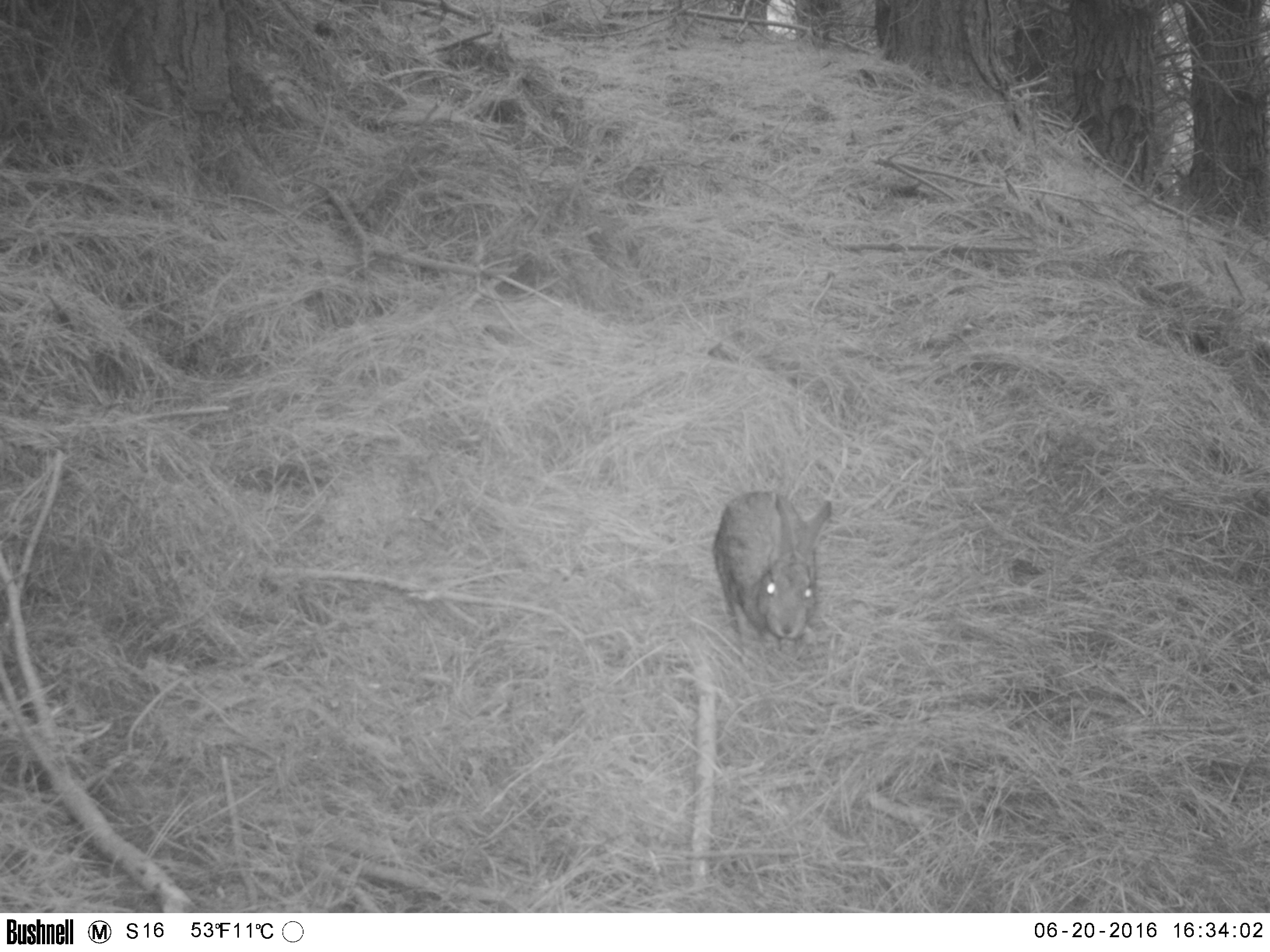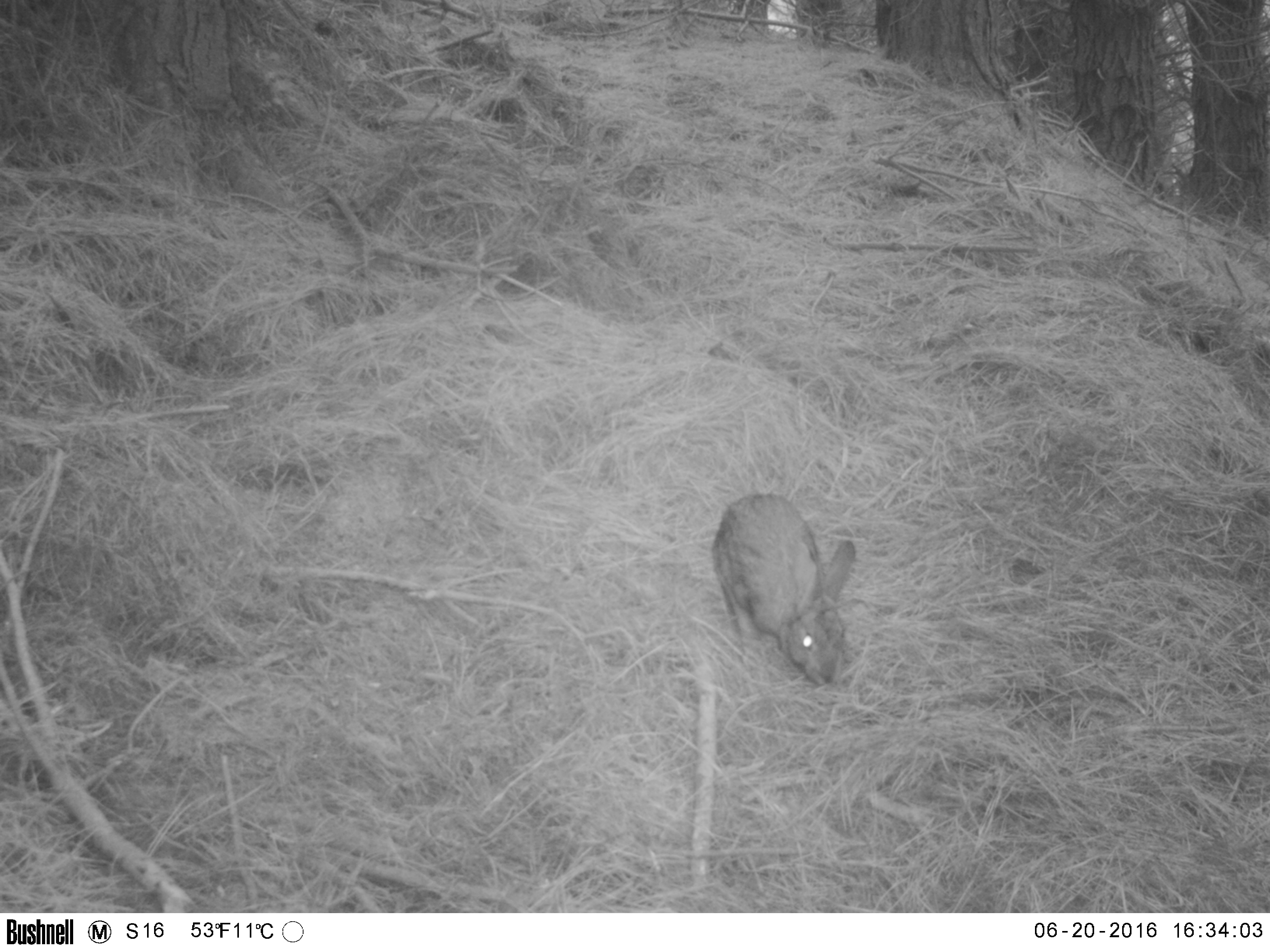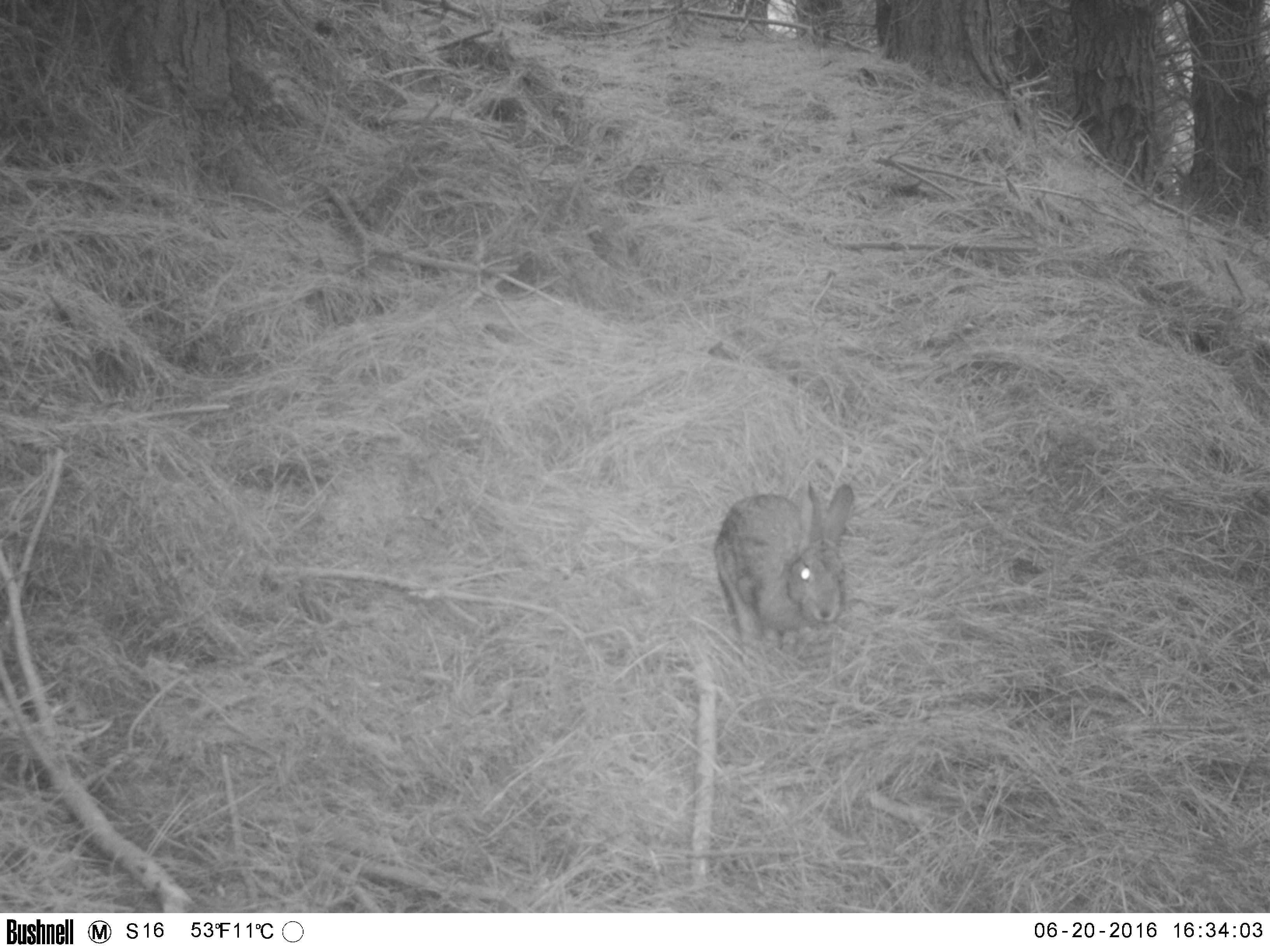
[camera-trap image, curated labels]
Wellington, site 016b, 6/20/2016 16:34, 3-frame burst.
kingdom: Animalia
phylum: Chordata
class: Mammalia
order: Lagomorpha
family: Leporidae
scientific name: Leporidae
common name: rabbit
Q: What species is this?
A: Rabbit (Leporidae).